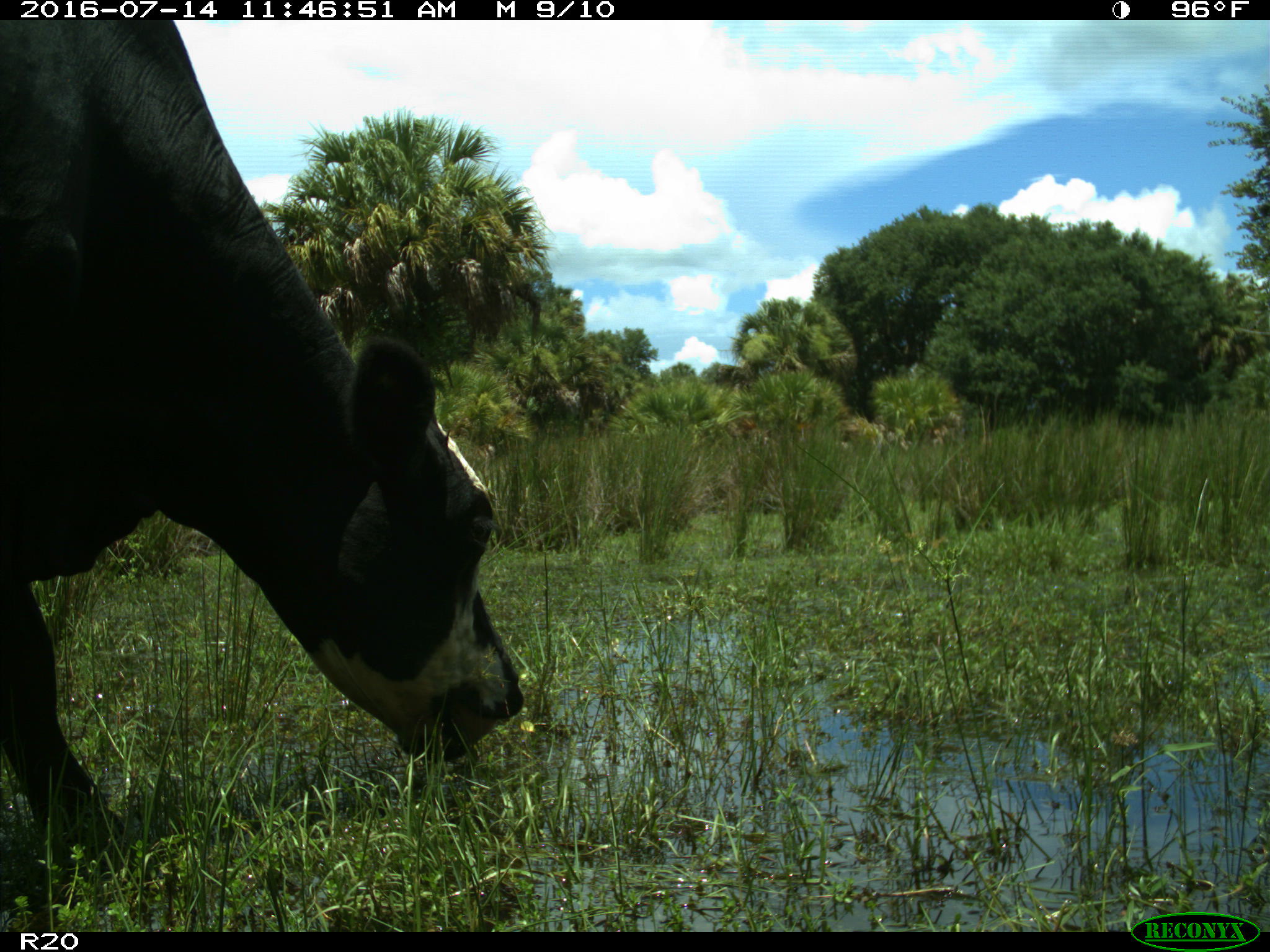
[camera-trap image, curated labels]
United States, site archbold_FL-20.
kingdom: Animalia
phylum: Chordata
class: Mammalia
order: Artiodactyla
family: Bovidae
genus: Bos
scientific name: Bos taurus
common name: domestic cow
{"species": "Bos taurus (domestic cow)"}